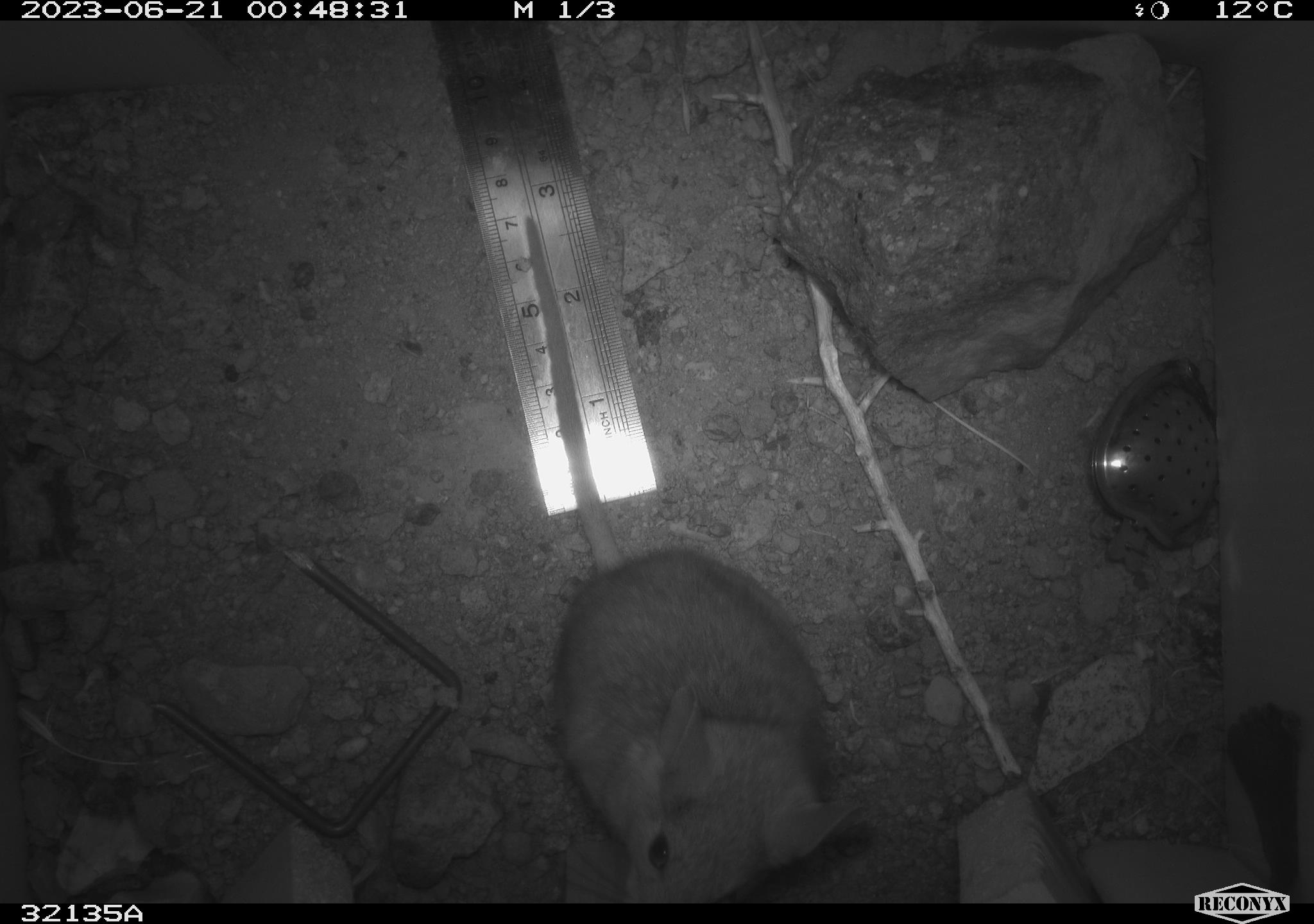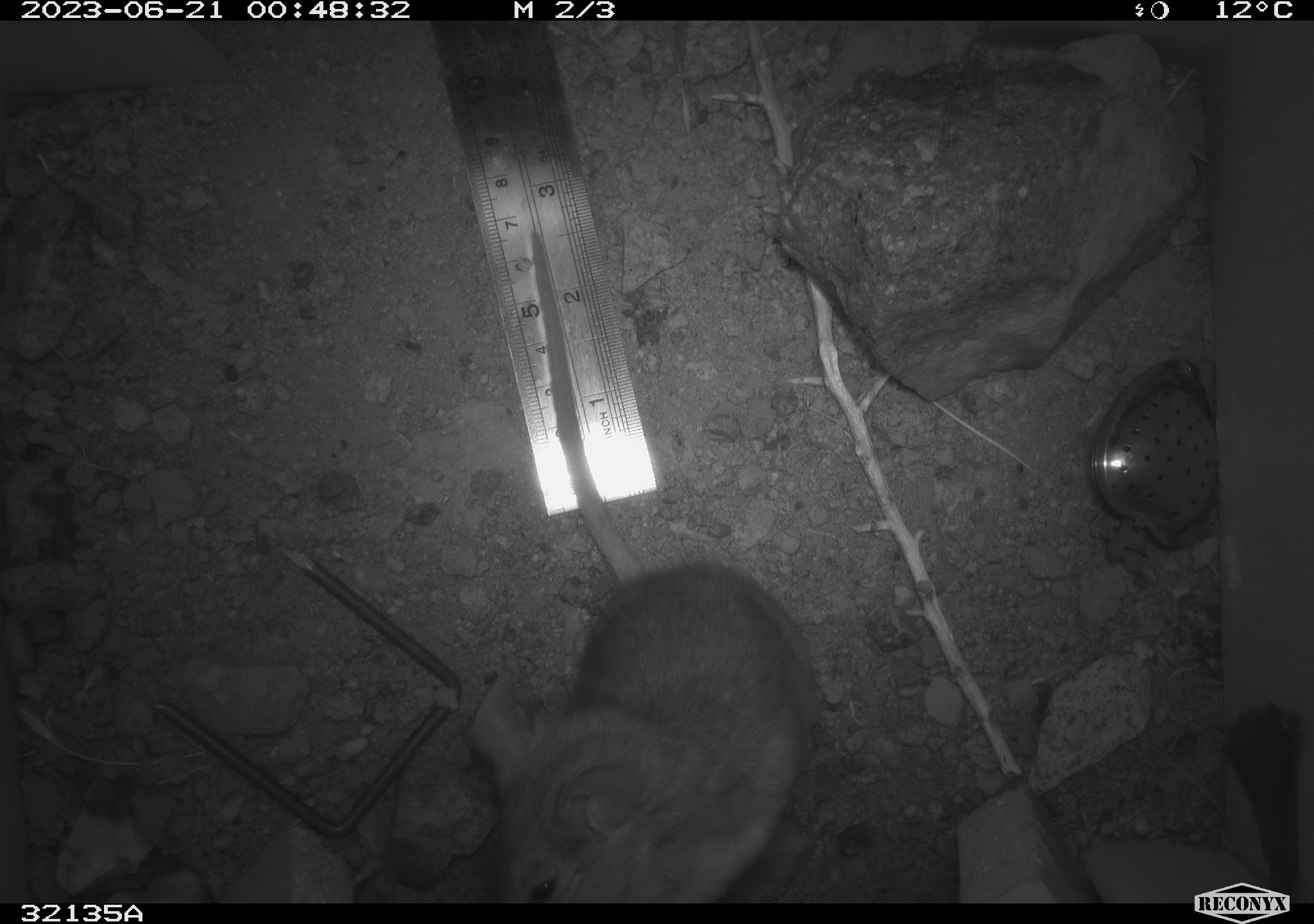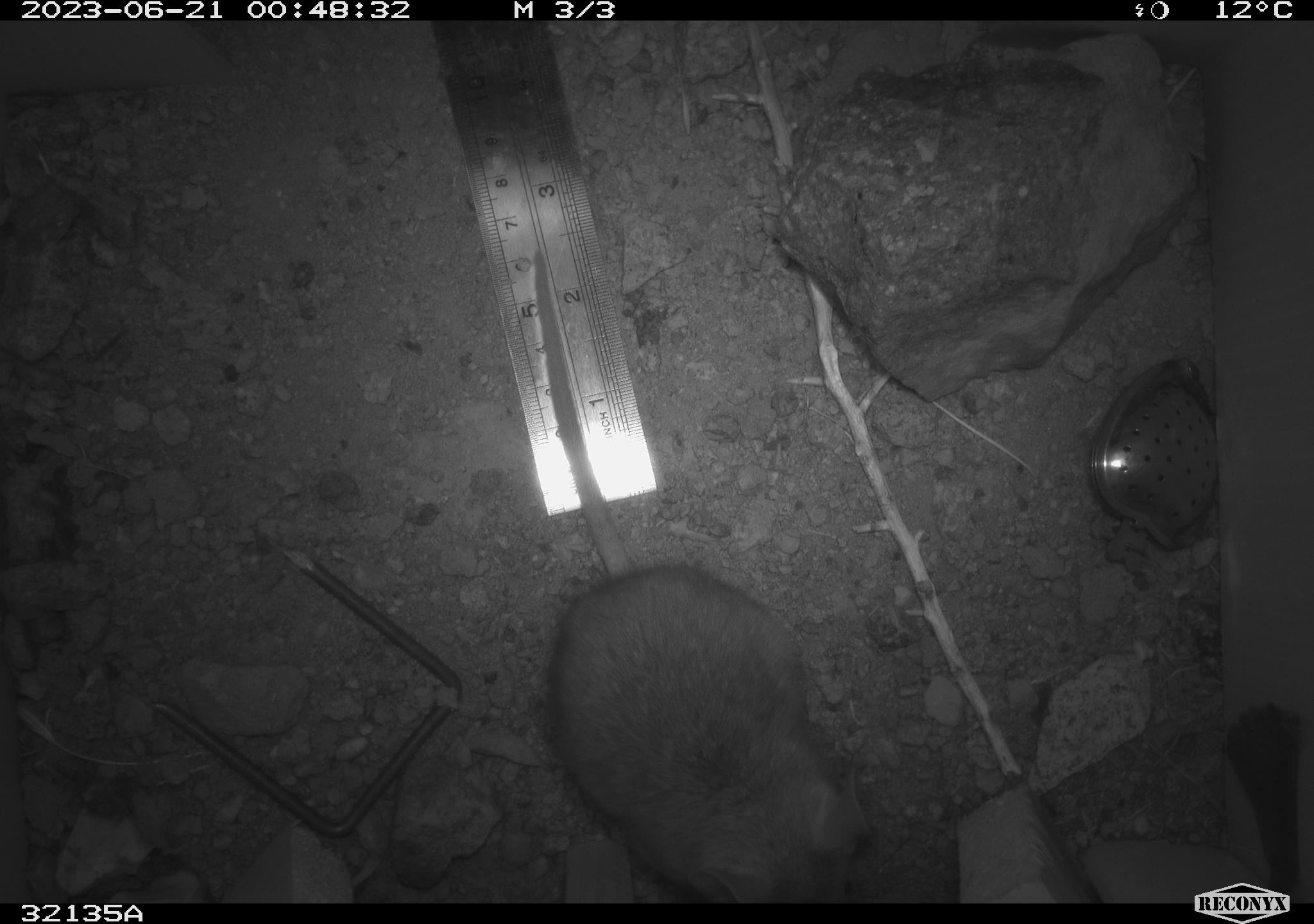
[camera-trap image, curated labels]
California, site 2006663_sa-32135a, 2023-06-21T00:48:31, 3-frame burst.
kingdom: Animalia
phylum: Chordata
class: Mammalia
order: Rodentia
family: Cricetidae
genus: Neotoma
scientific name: Neotoma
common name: pack rat or woodrat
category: neotoma species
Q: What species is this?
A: Neotoma species (pack rat or woodrat) (Neotoma).